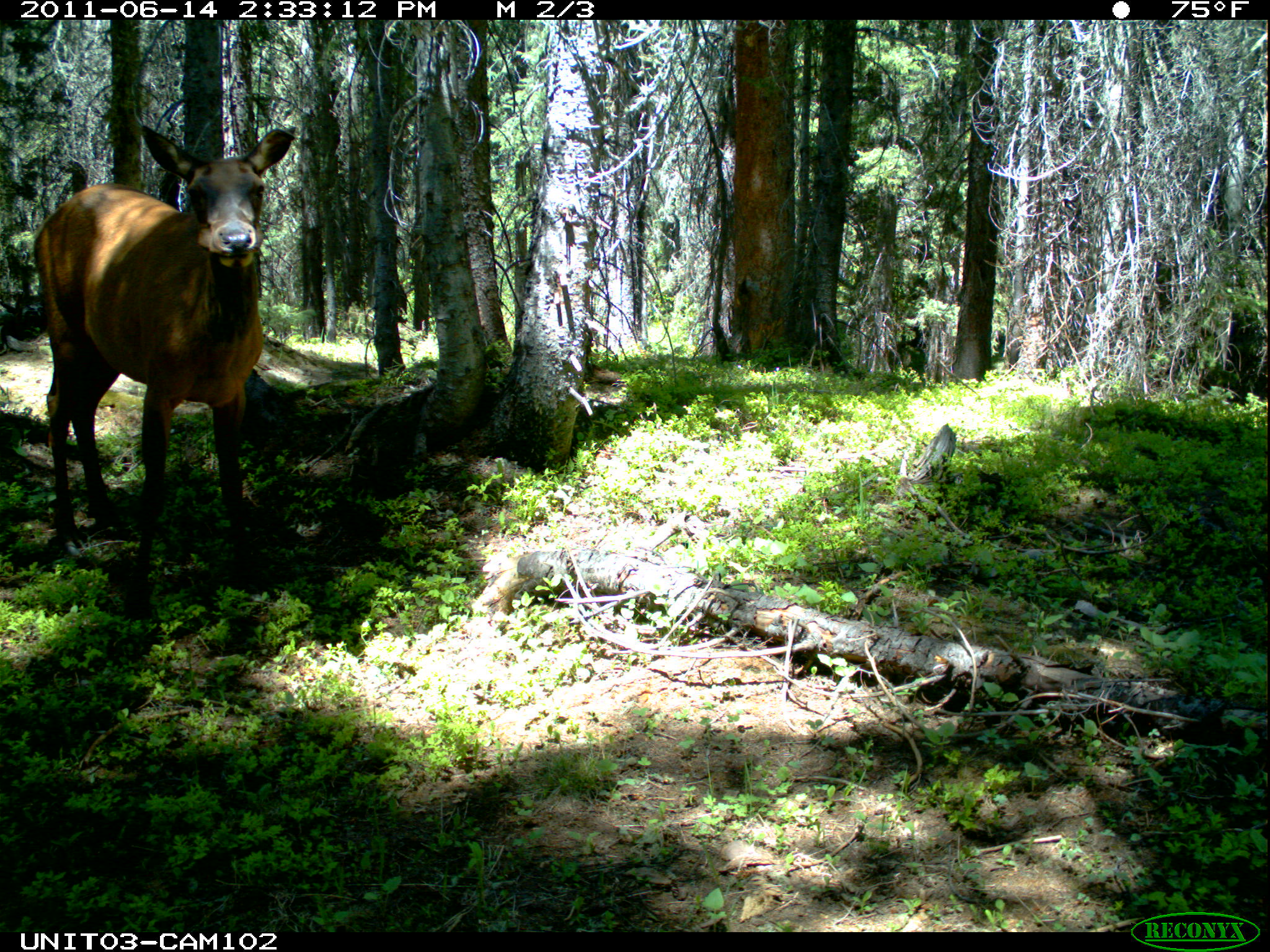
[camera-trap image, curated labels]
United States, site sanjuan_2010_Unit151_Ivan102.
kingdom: Animalia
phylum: Chordata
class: Mammalia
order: Artiodactyla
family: Cervidae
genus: Cervus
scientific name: Cervus elaphus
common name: red deer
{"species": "Cervus elaphus (red deer)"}